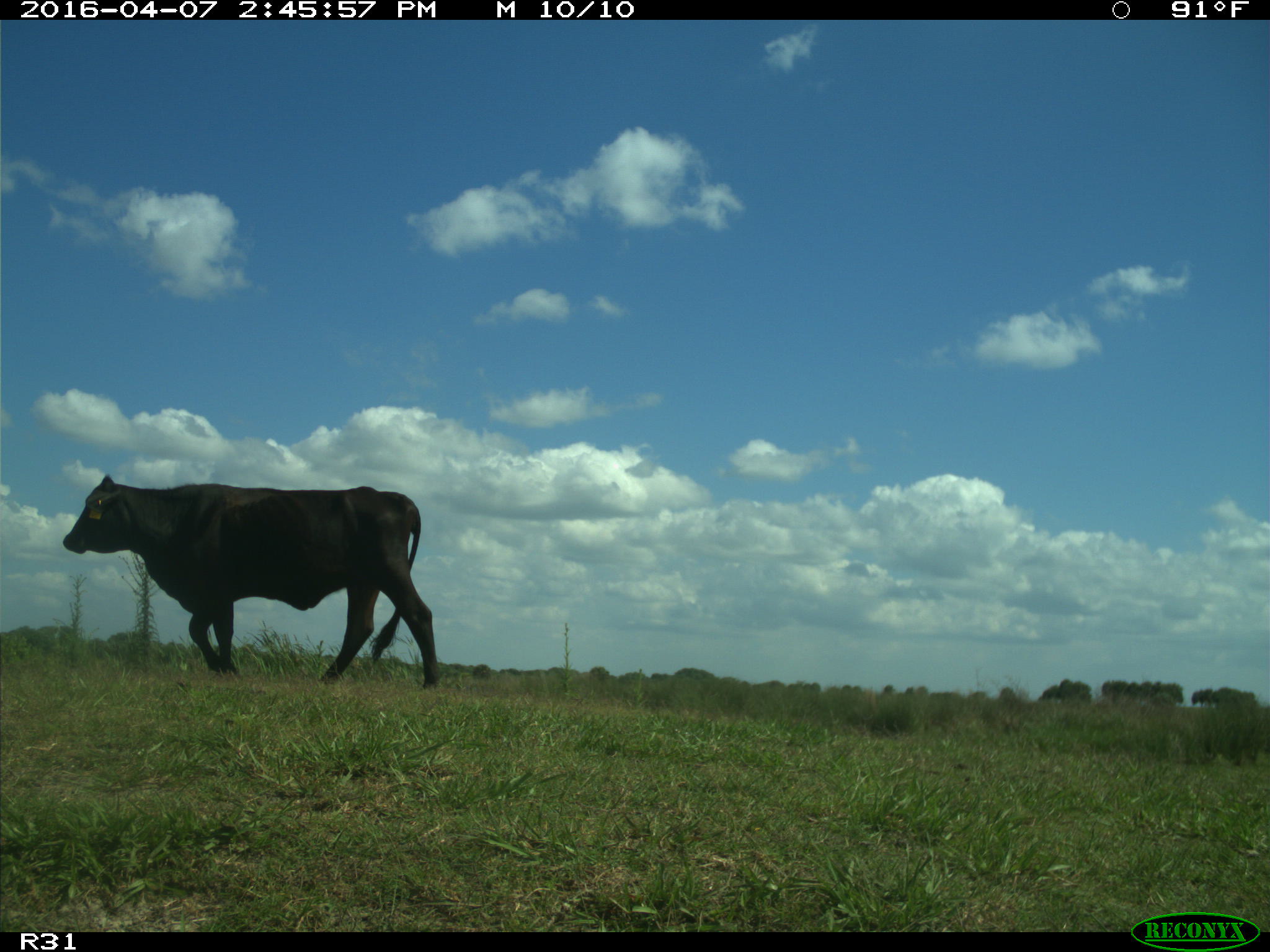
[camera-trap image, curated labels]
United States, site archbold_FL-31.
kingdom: Animalia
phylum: Chordata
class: Mammalia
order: Artiodactyla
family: Bovidae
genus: Bos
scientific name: Bos taurus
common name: domestic cow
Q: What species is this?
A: Bos taurus (domestic cow).